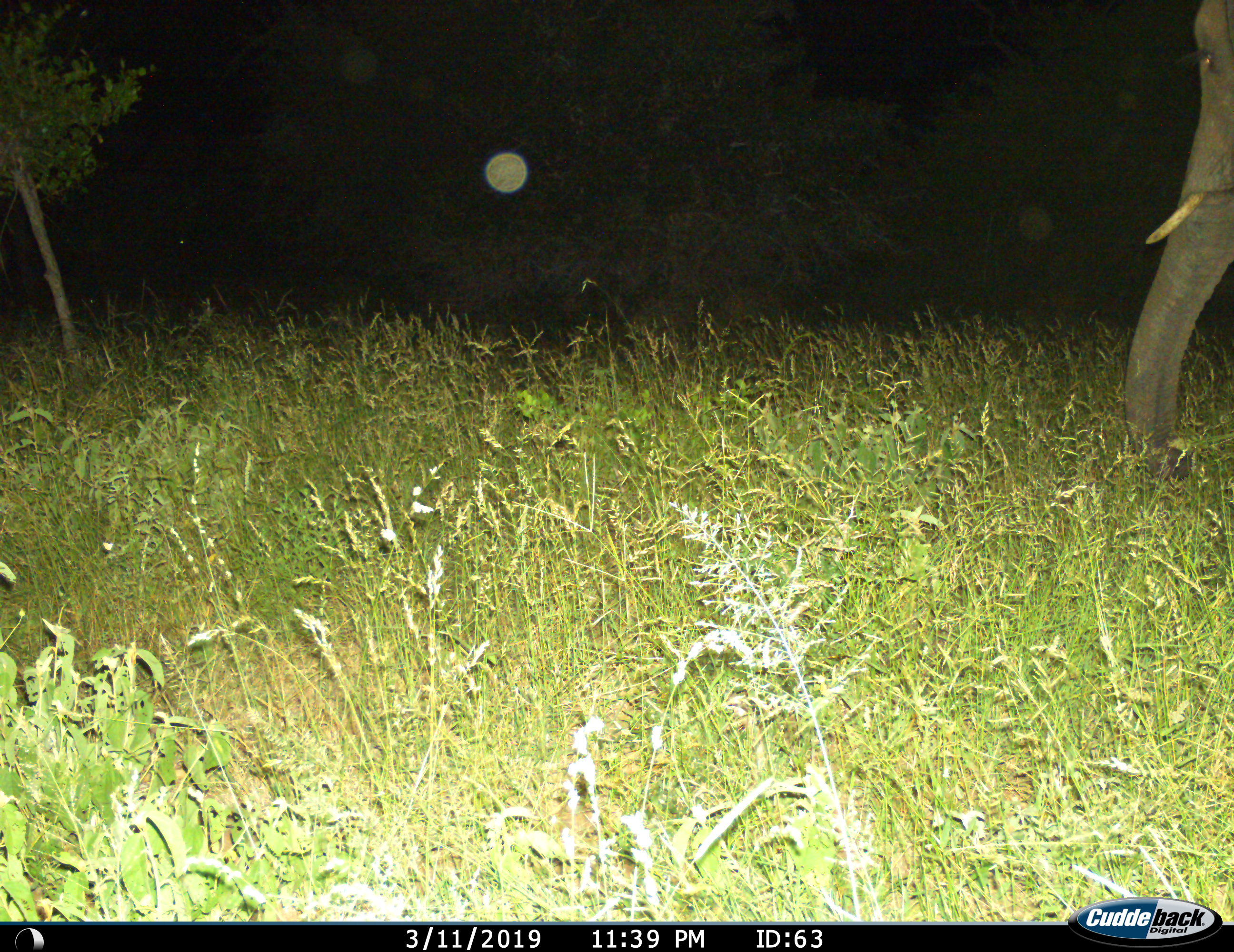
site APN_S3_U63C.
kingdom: Animalia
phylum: Chordata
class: Mammalia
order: Proboscidea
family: Elephantidae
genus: Loxodonta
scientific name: Loxodonta africana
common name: african bush elephant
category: elephant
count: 1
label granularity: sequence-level